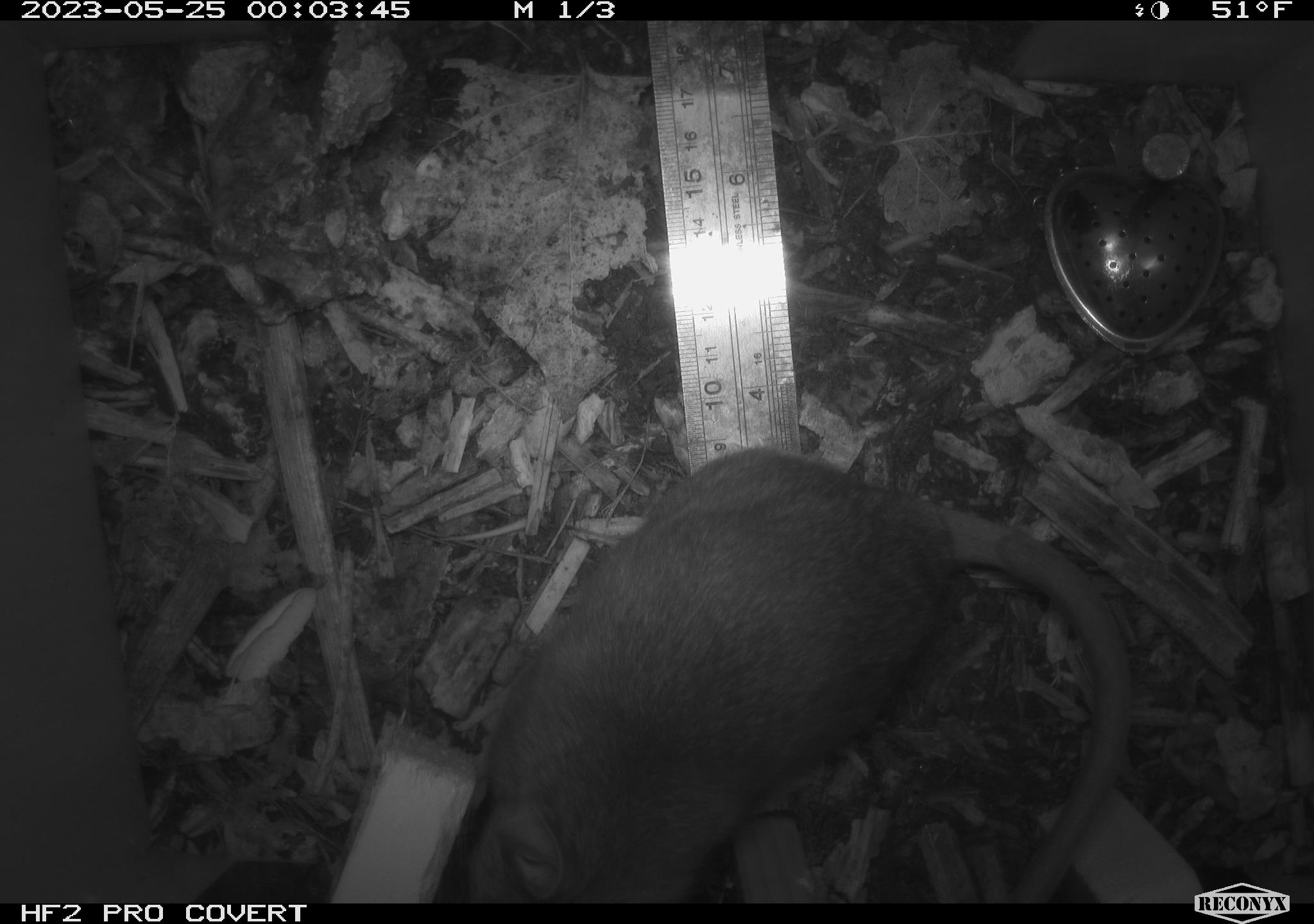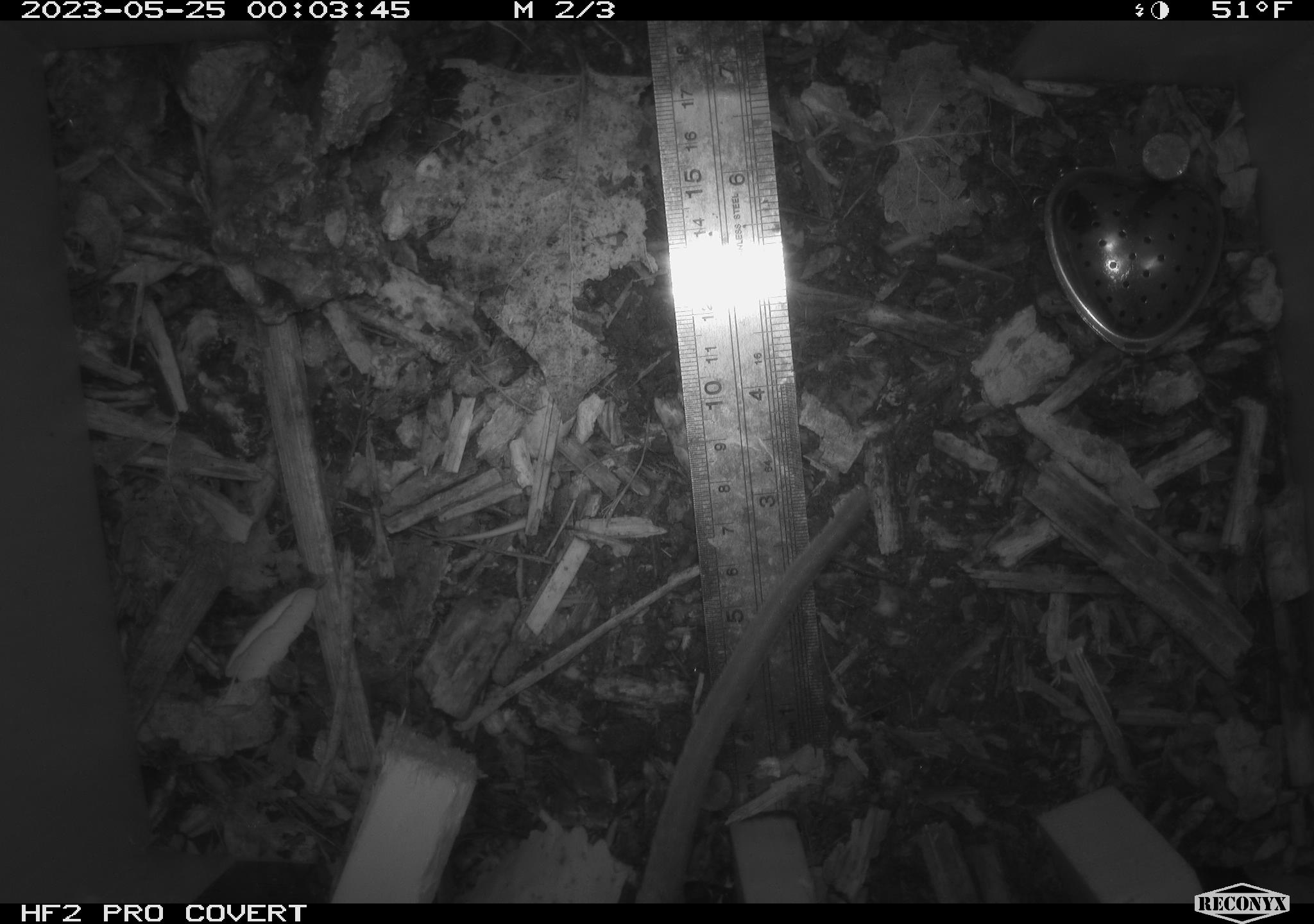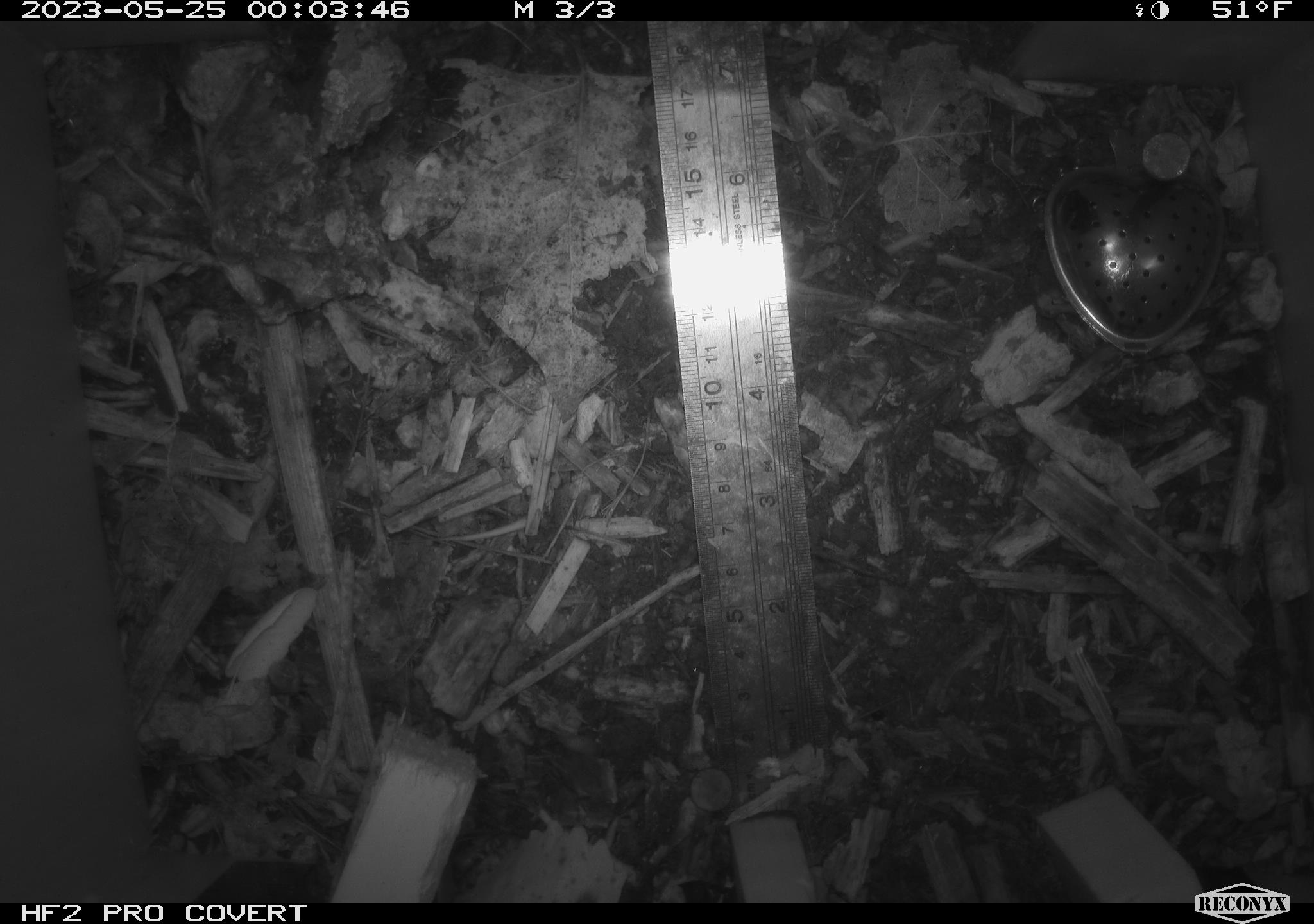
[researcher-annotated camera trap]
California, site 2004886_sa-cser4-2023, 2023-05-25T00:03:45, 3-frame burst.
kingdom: Animalia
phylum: Chordata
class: Mammalia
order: Rodentia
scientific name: Rodentia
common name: woodrat or rat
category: woodrat or rat species